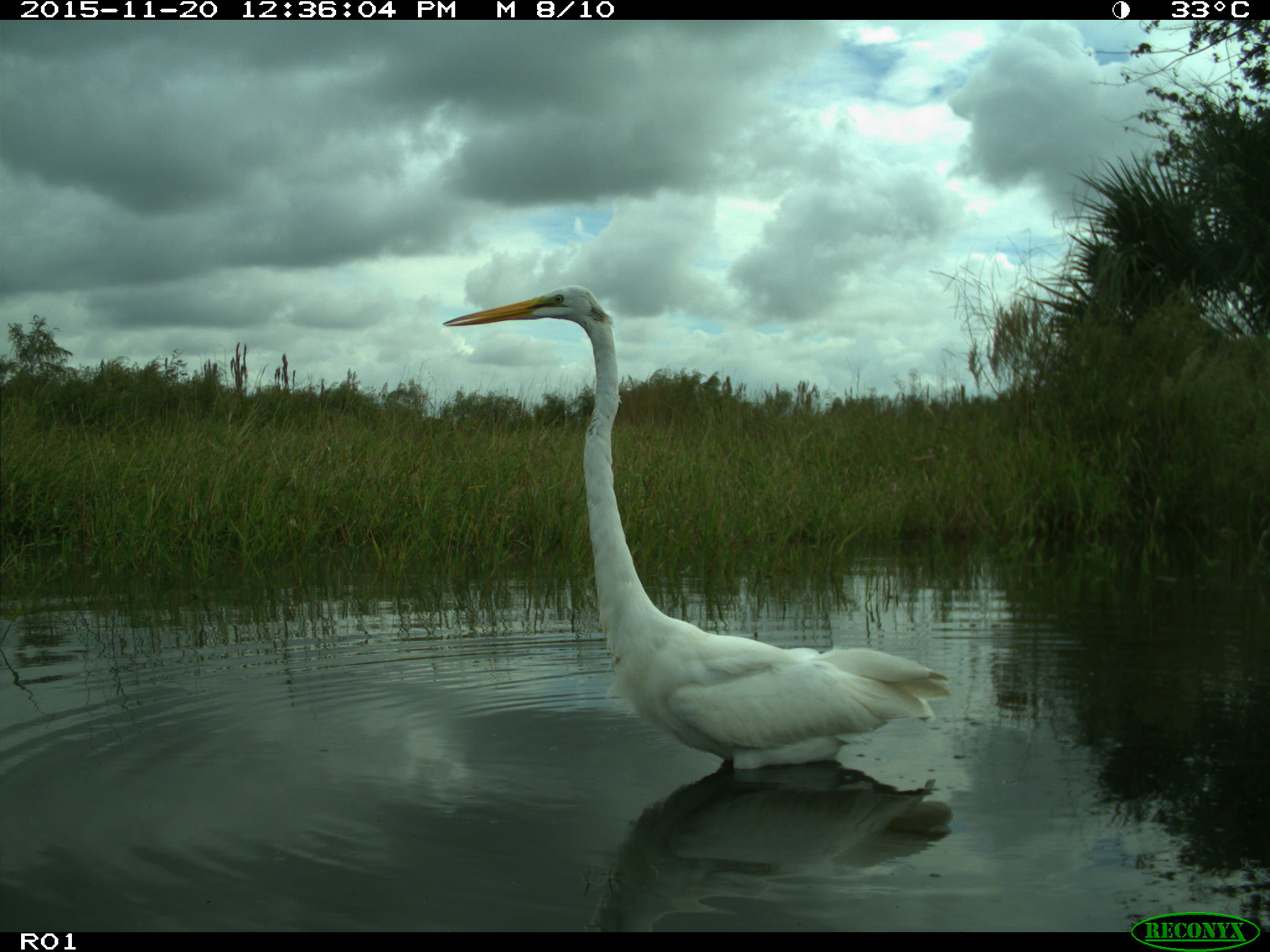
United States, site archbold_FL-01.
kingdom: Animalia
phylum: Chordata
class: Aves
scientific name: Aves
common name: birds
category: unidentified bird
Unidentified bird (birds) (Aves).